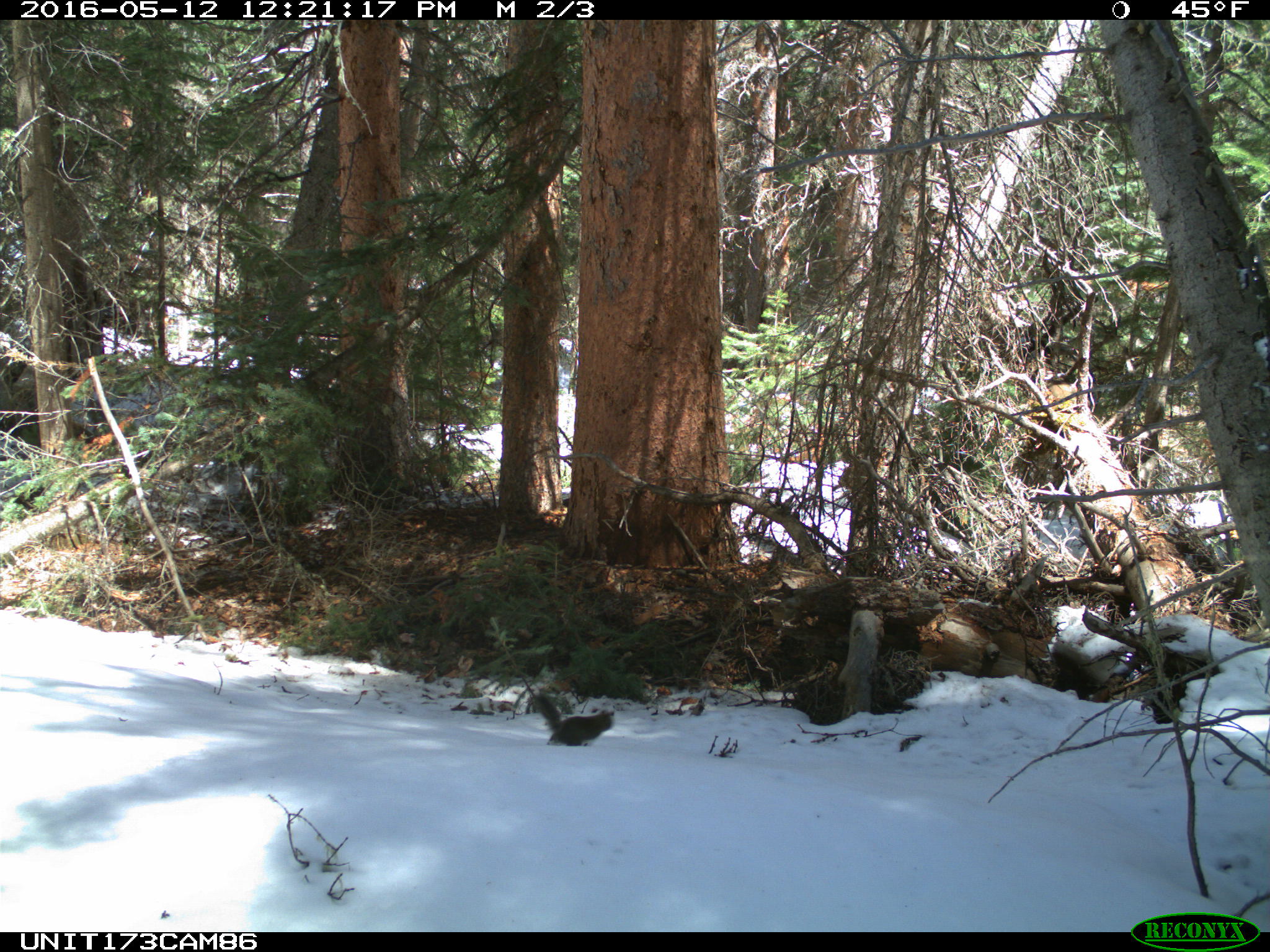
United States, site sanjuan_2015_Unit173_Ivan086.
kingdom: Animalia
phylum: Chordata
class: Mammalia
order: Rodentia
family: Sciuridae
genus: Tamiasciurus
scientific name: Tamiasciurus hudsonicus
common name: american red squirrel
Tamiasciurus hudsonicus (american red squirrel).